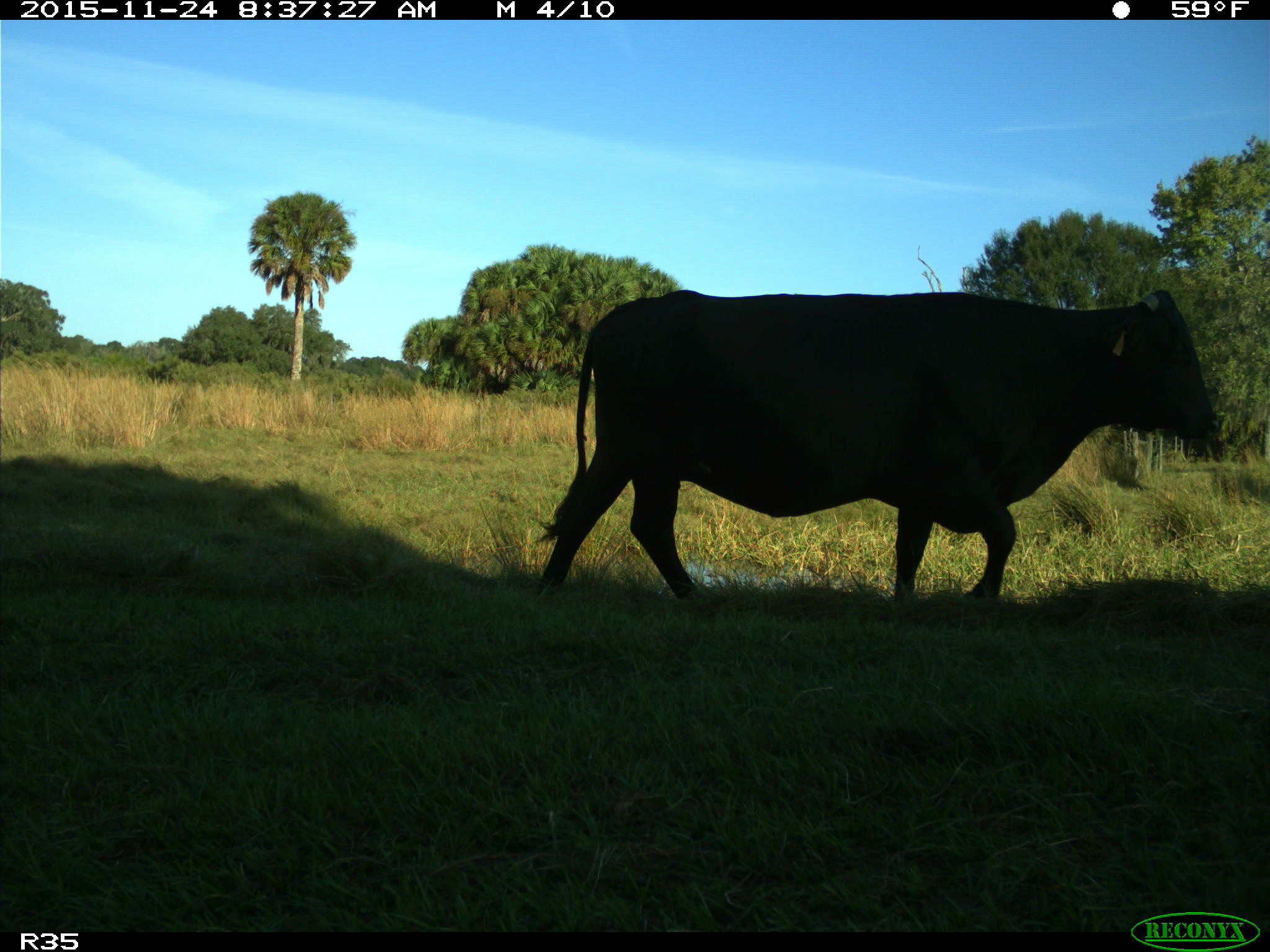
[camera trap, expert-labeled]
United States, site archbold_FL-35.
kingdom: Animalia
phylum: Chordata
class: Mammalia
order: Artiodactyla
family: Bovidae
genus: Bos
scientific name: Bos taurus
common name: domestic cow